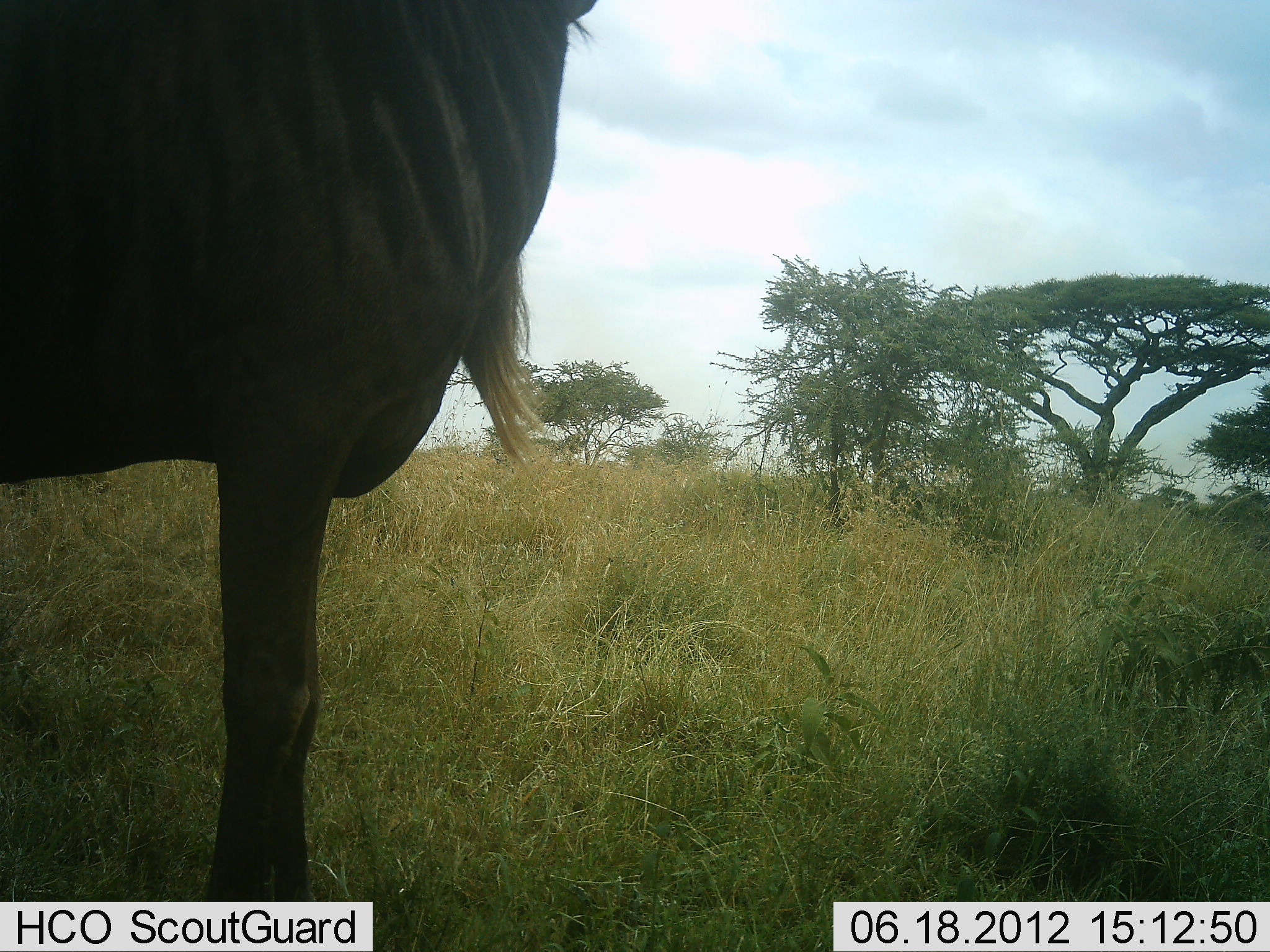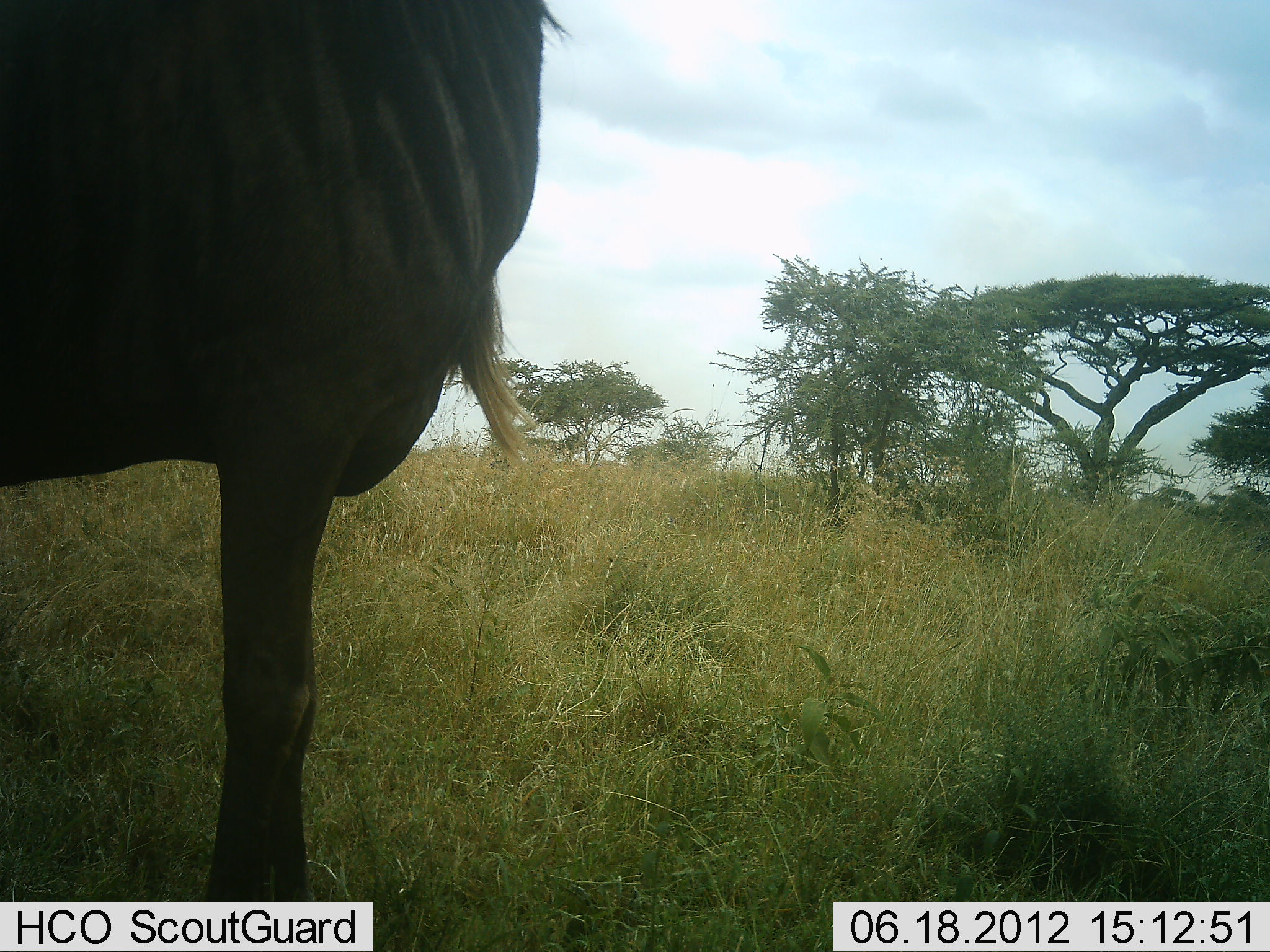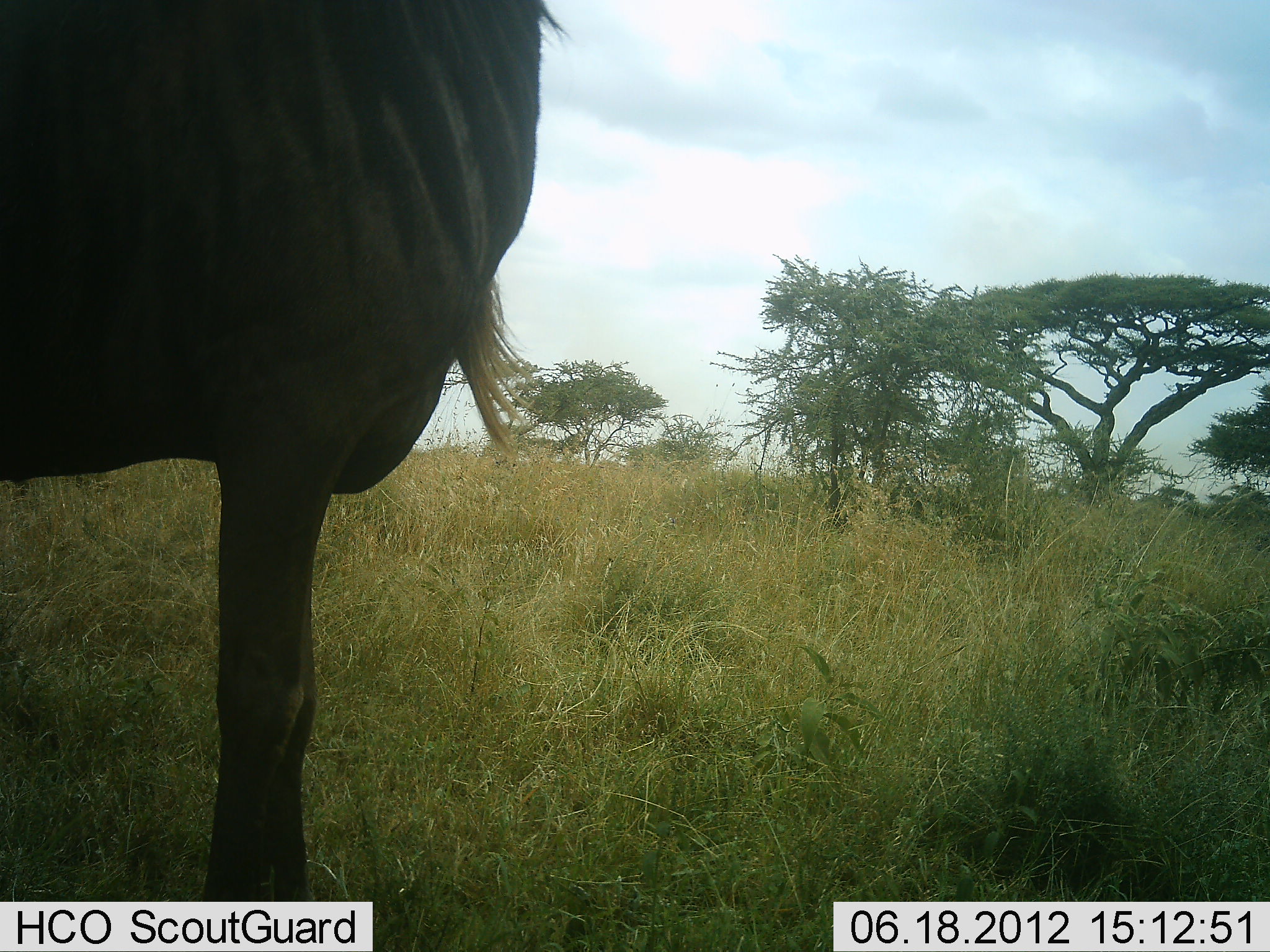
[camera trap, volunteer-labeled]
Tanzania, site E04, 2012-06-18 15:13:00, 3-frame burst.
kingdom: Animalia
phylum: Chordata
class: Mammalia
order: Artiodactyla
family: Bovidae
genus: Connochaetes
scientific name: Connochaetes taurinus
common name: blue wildebeest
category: wildebeest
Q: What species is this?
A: Wildebeest (blue wildebeest) (Connochaetes taurinus).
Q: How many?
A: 1.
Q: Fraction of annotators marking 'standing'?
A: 90%.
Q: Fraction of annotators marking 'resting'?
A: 0%.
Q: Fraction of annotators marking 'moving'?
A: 10%.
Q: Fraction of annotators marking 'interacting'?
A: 0%.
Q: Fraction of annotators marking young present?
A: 0%.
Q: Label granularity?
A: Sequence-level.